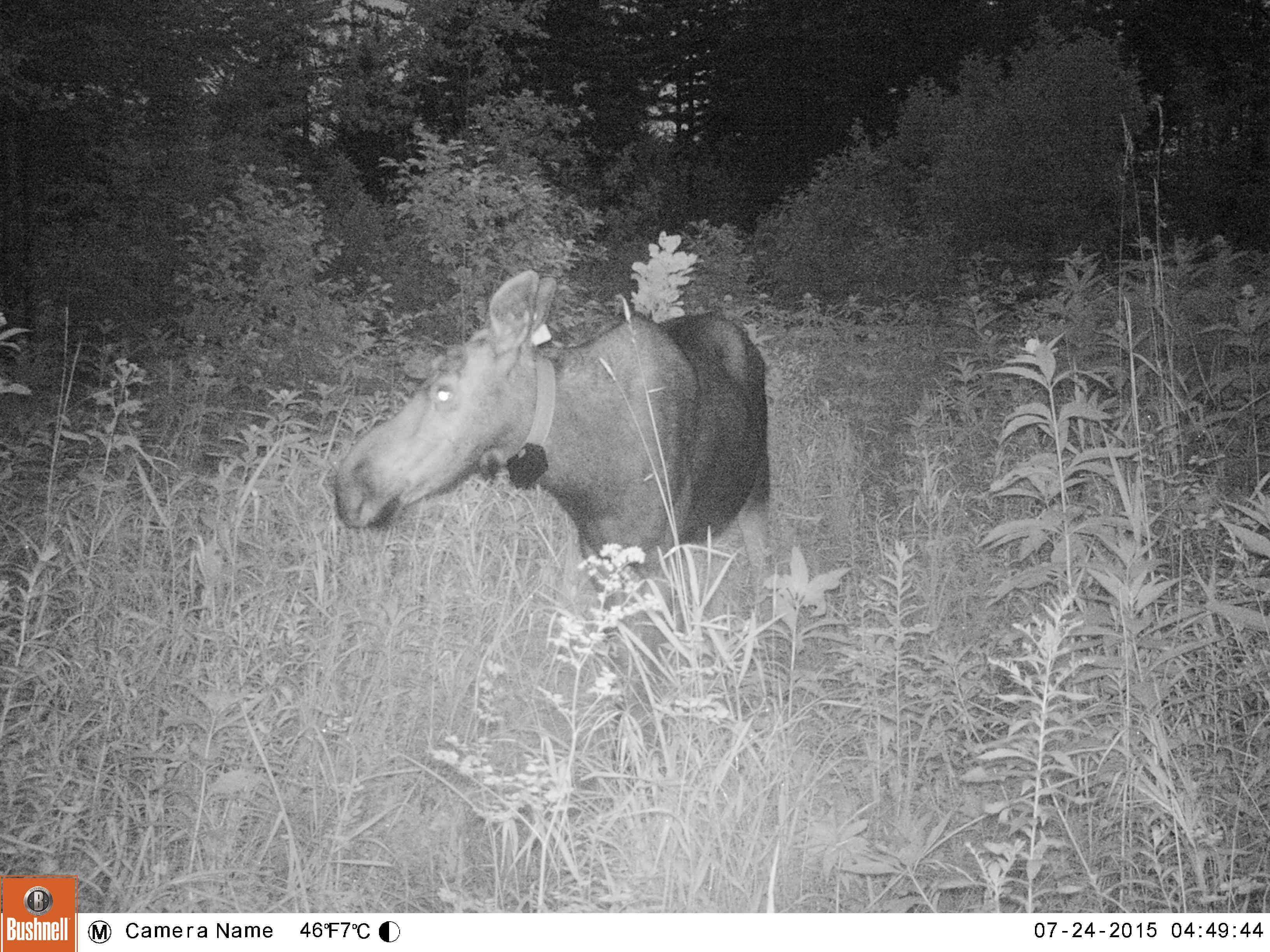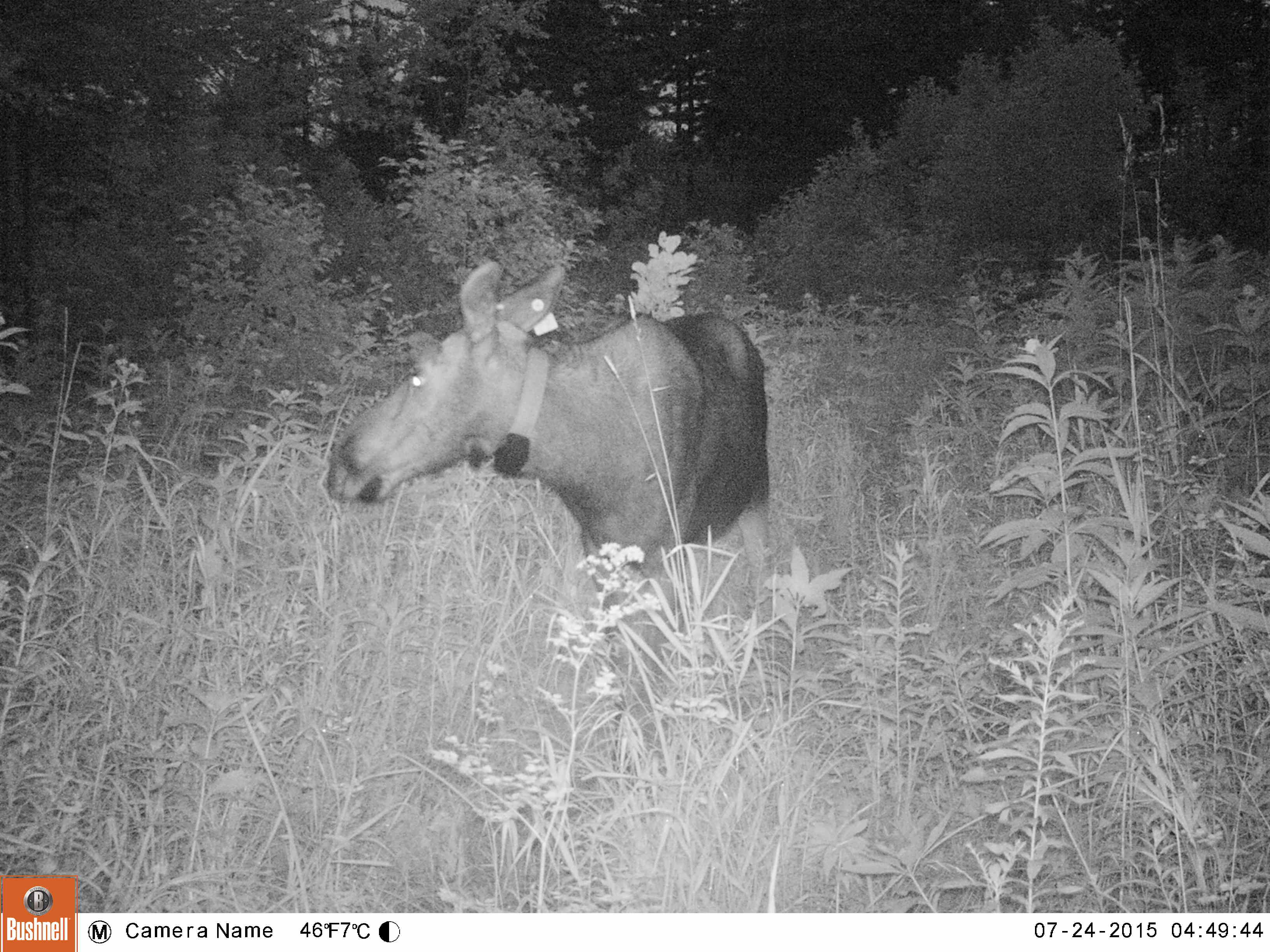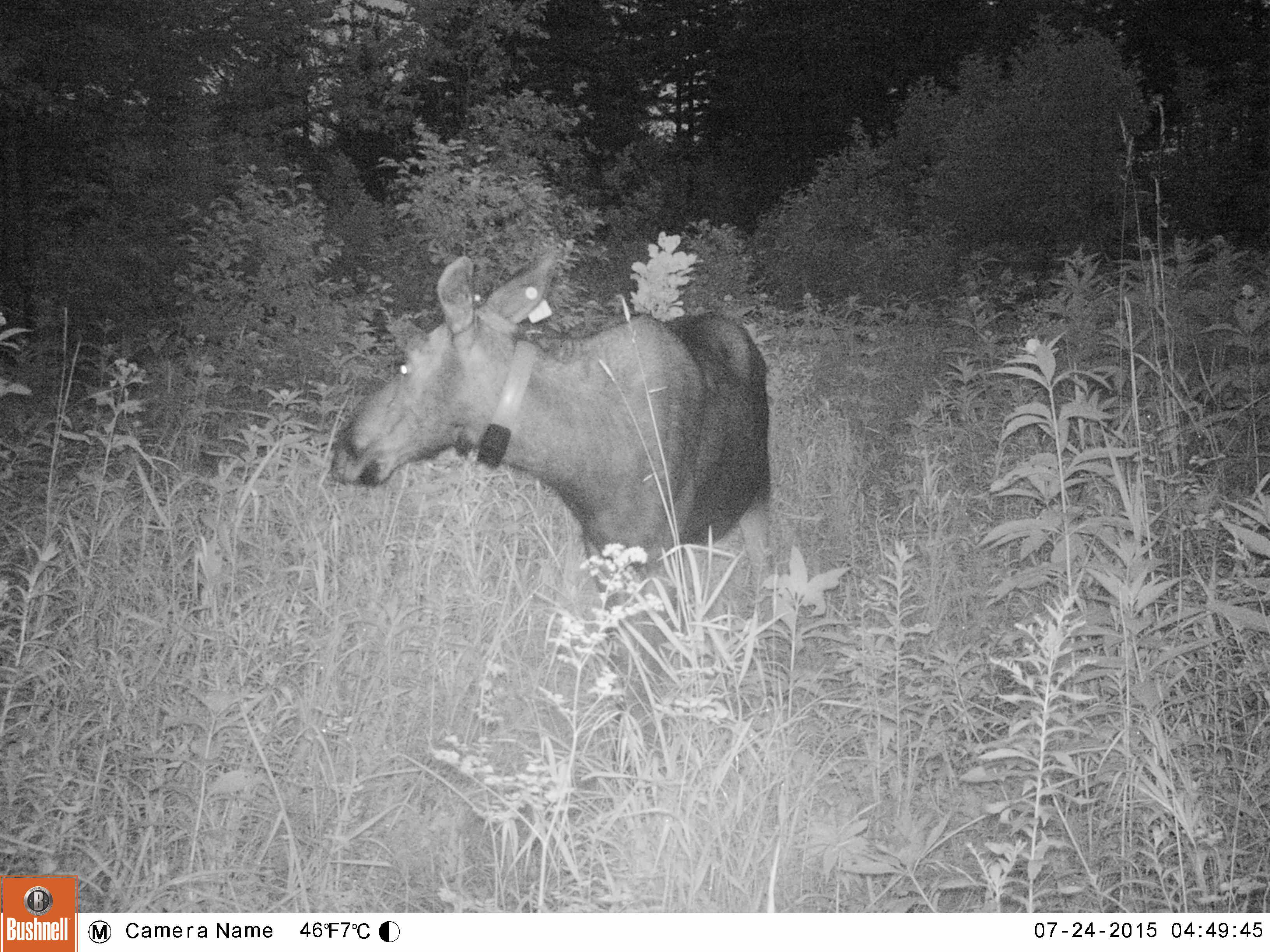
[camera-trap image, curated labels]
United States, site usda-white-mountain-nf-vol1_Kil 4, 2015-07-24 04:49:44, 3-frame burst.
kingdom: Animalia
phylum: Chordata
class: Mammalia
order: Artiodactyla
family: Cervidae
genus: Alces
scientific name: Alces alces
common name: moose